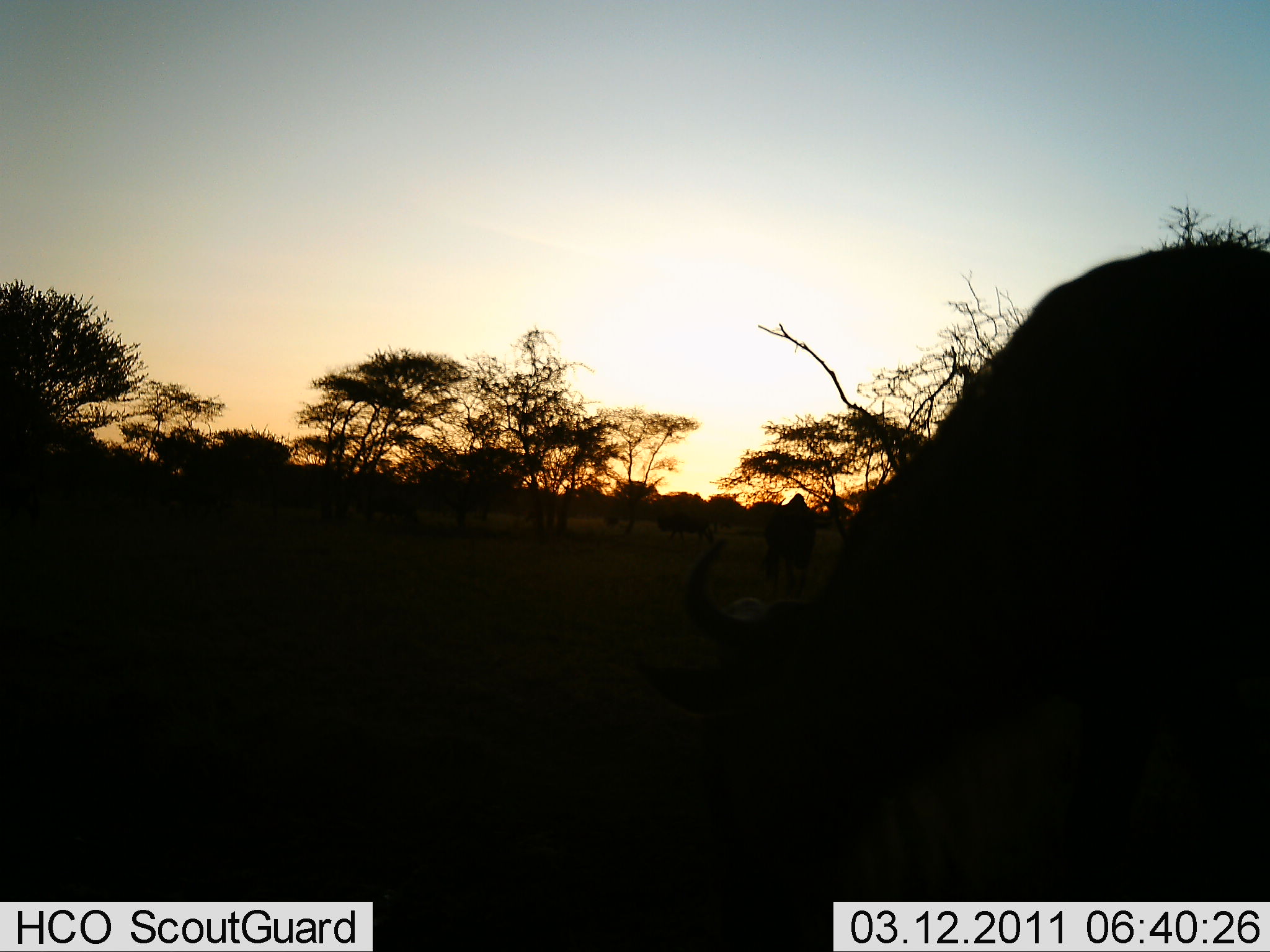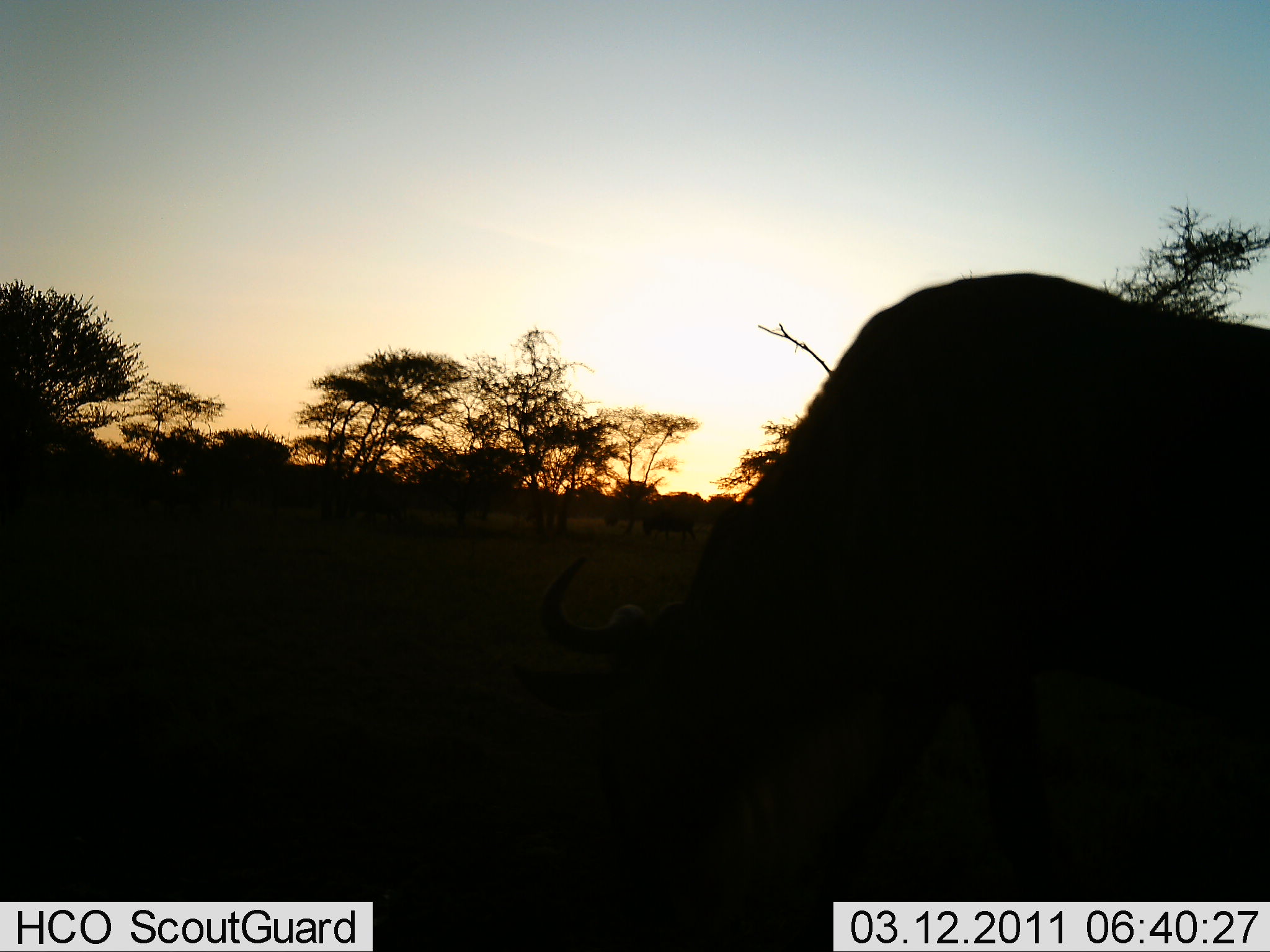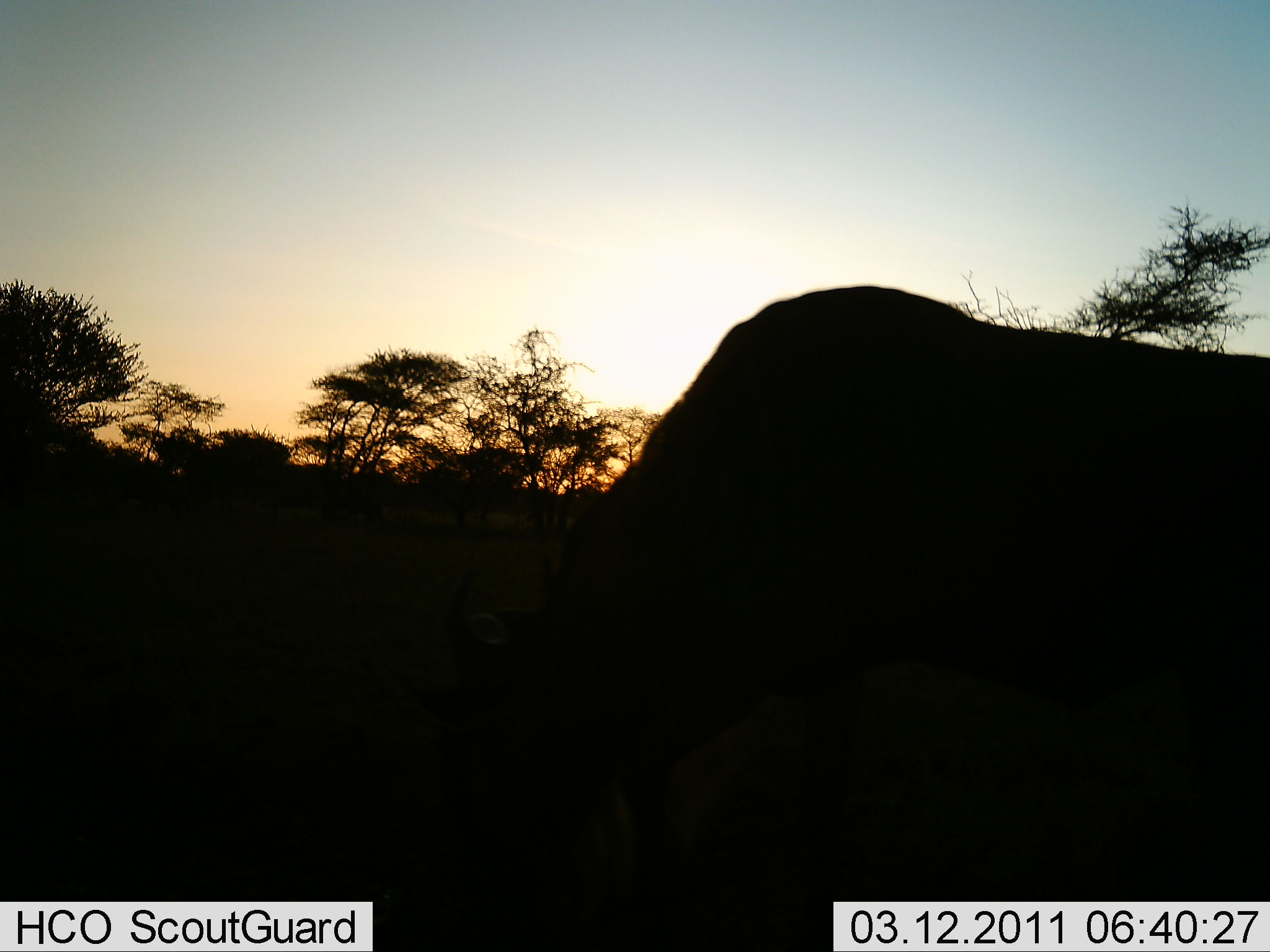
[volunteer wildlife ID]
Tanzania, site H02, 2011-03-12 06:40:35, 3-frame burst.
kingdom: Animalia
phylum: Chordata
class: Mammalia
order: Artiodactyla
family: Bovidae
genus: Connochaetes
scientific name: Connochaetes taurinus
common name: blue wildebeest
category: wildebeest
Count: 4.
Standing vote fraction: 12%.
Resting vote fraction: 0%.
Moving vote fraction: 38%.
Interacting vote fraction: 0%.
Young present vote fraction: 0%.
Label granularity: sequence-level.